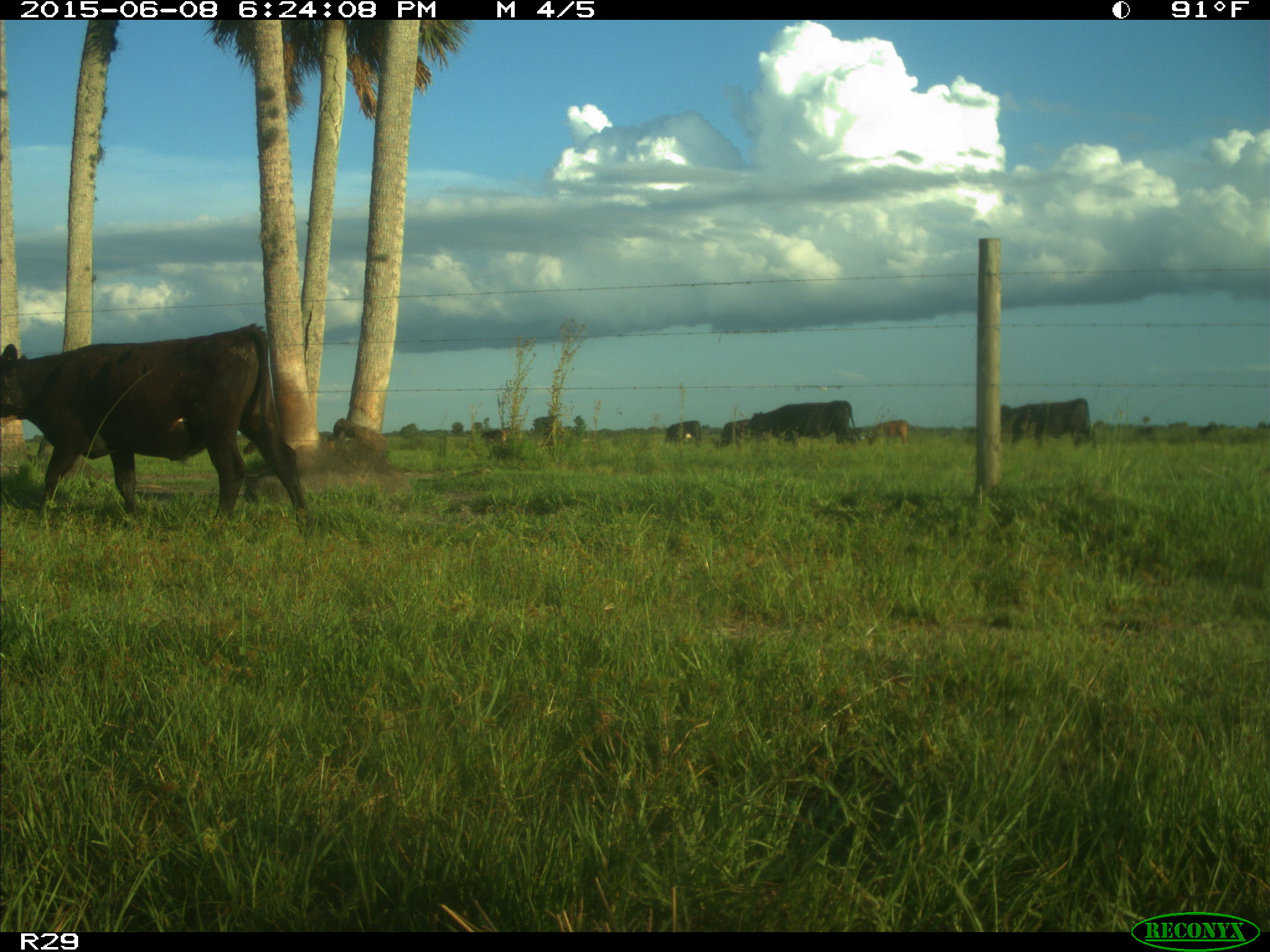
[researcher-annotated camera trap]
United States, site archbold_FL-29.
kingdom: Animalia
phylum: Chordata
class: Mammalia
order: Artiodactyla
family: Bovidae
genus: Bos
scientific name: Bos taurus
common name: domestic cow